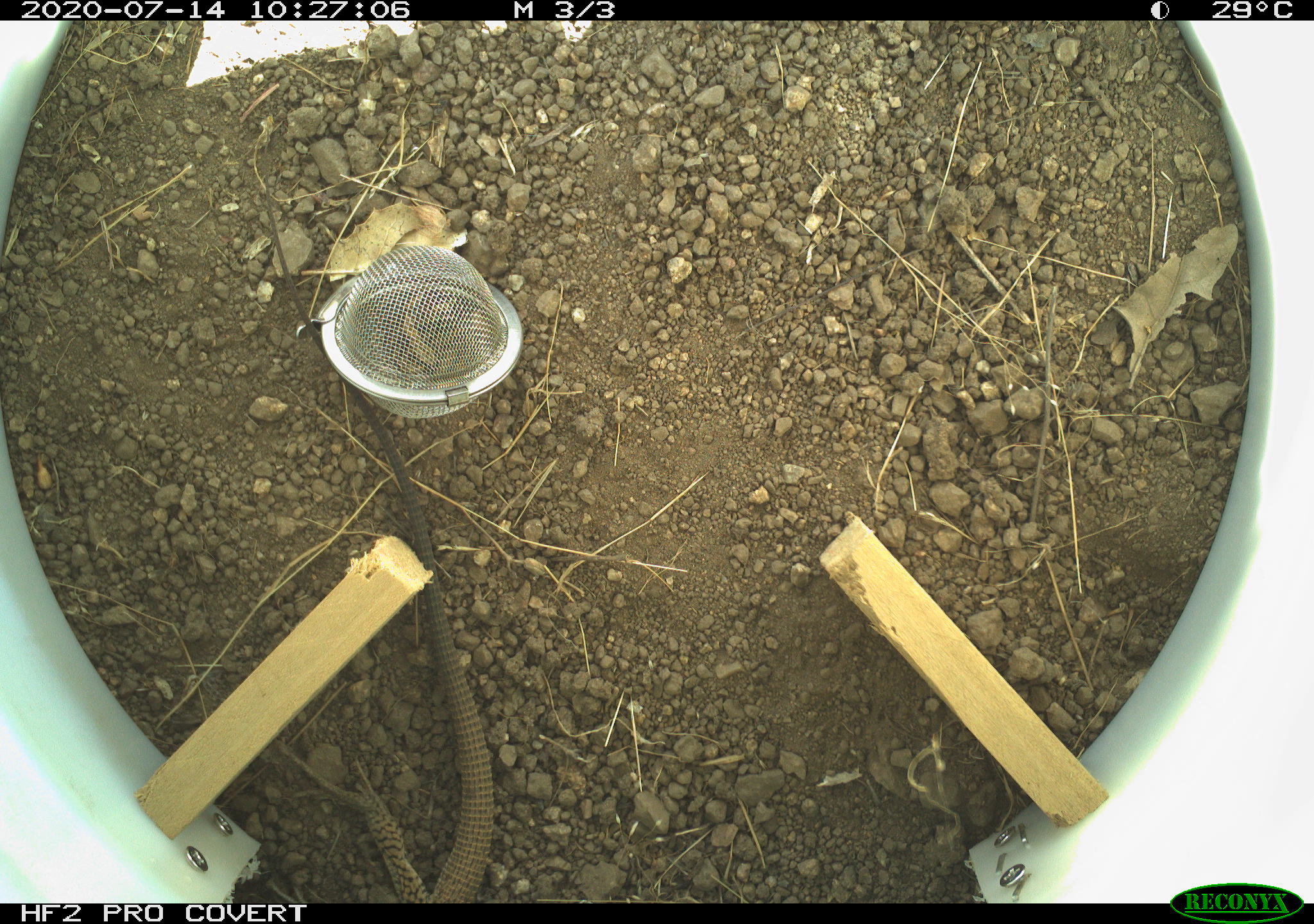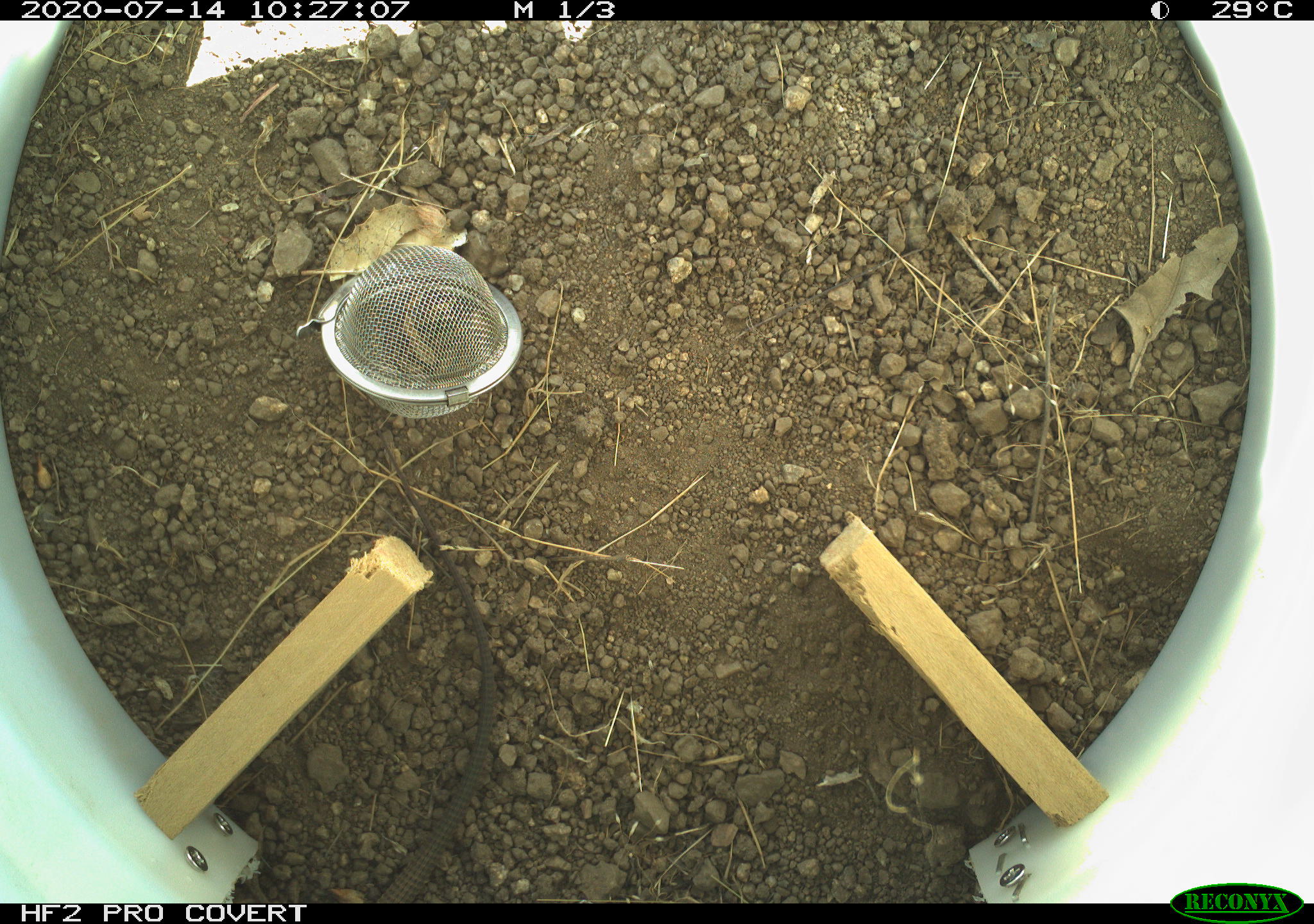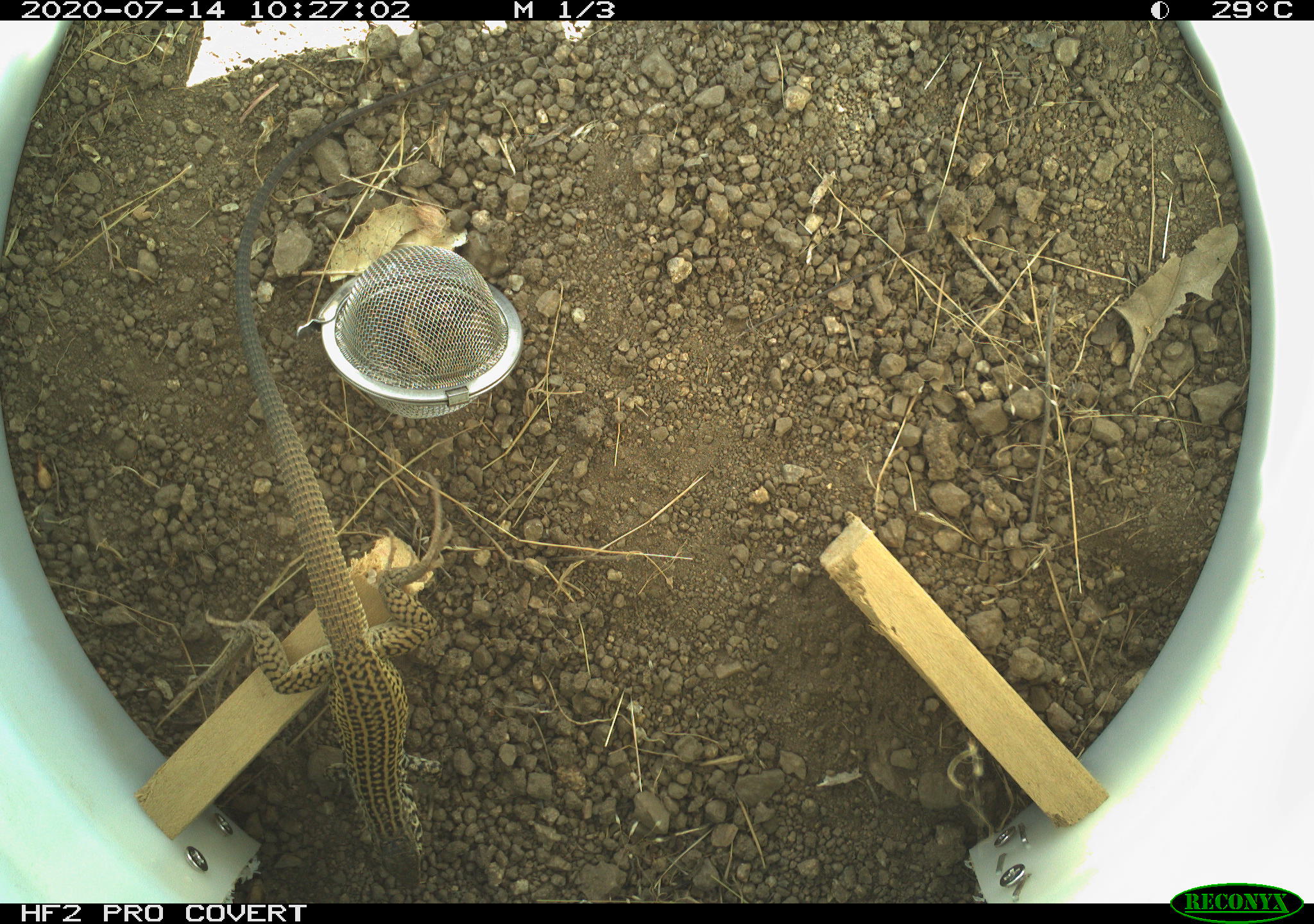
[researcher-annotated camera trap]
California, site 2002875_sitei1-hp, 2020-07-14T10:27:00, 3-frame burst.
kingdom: Animalia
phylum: Chordata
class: Reptilia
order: Squamata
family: Teiidae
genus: Aspidoscelis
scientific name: Aspidoscelis tigris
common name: western whiptail